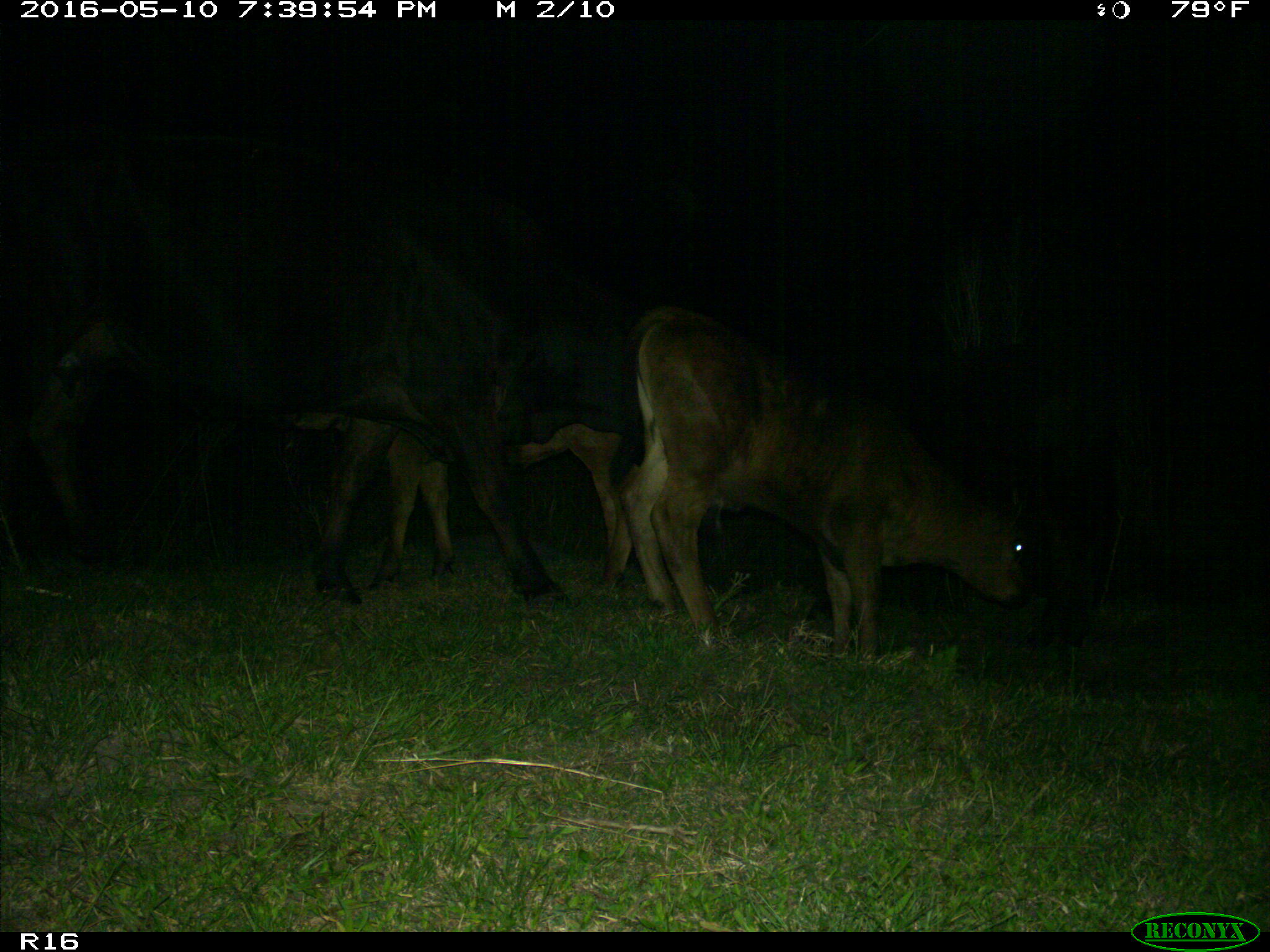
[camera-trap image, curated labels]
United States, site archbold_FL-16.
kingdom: Animalia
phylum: Chordata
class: Mammalia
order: Artiodactyla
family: Bovidae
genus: Bos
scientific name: Bos taurus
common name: domestic cow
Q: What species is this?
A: Bos taurus (domestic cow).